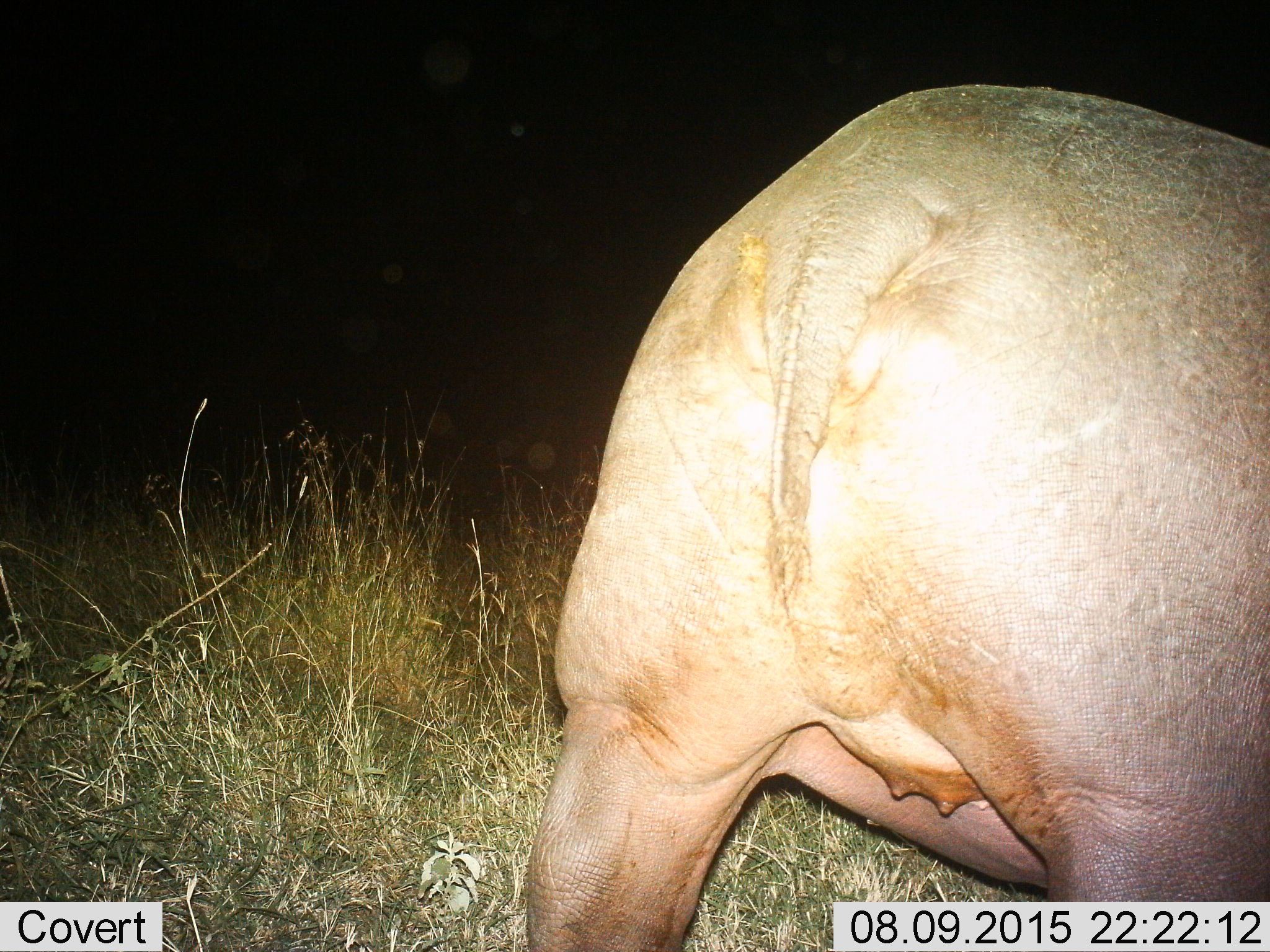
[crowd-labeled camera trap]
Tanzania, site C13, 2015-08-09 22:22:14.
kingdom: Animalia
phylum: Chordata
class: Mammalia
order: Artiodactyla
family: Hippopotamidae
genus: Hippopotamus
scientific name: Hippopotamus amphibius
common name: hippopotamus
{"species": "hippopotamus (Hippopotamus amphibius)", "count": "1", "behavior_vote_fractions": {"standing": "62%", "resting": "0%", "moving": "25%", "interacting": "6%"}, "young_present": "0%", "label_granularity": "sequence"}